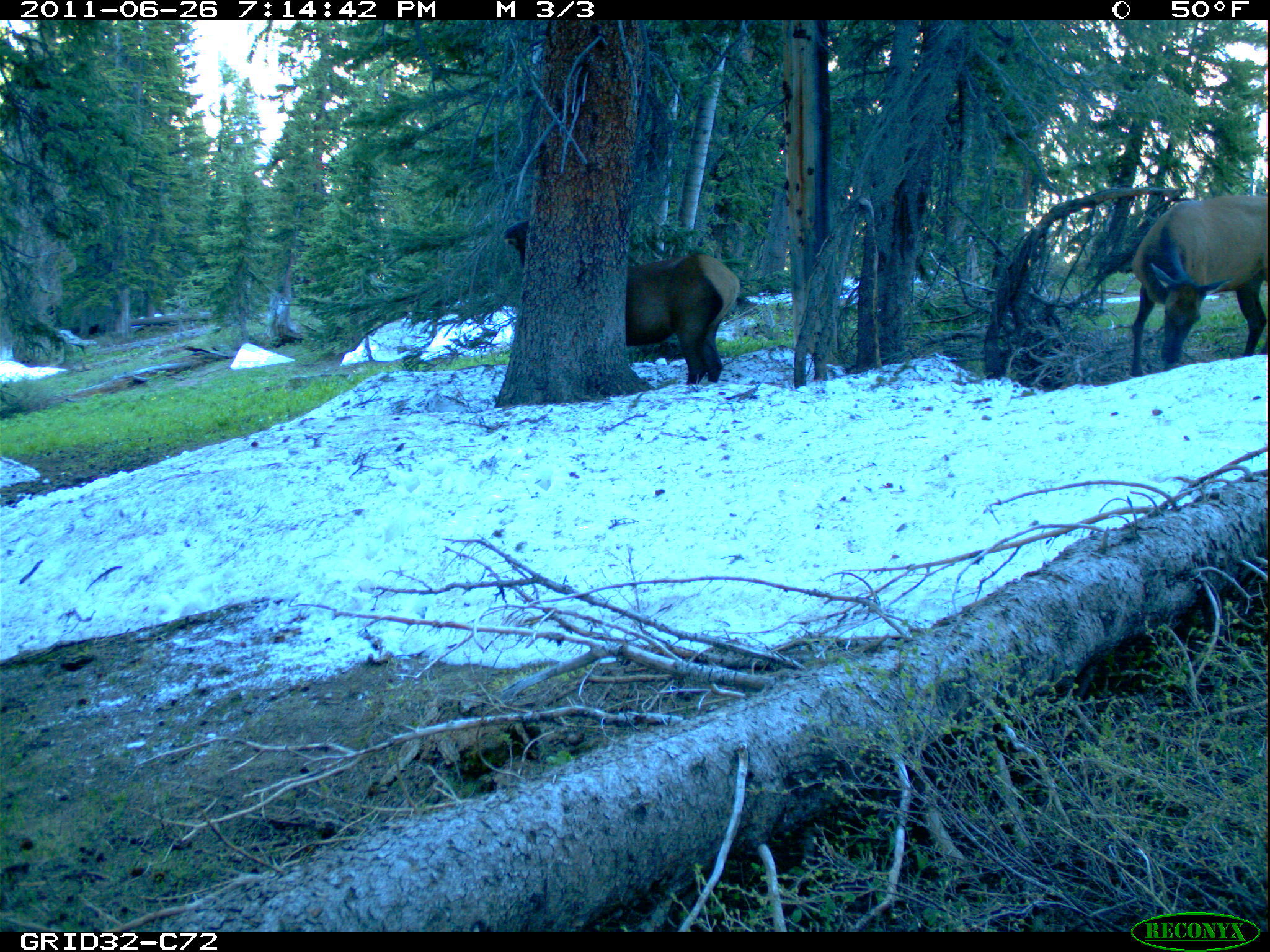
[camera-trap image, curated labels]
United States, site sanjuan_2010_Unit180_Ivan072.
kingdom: Animalia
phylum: Chordata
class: Mammalia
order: Artiodactyla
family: Cervidae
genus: Cervus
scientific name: Cervus elaphus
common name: red deer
Cervus elaphus (red deer).